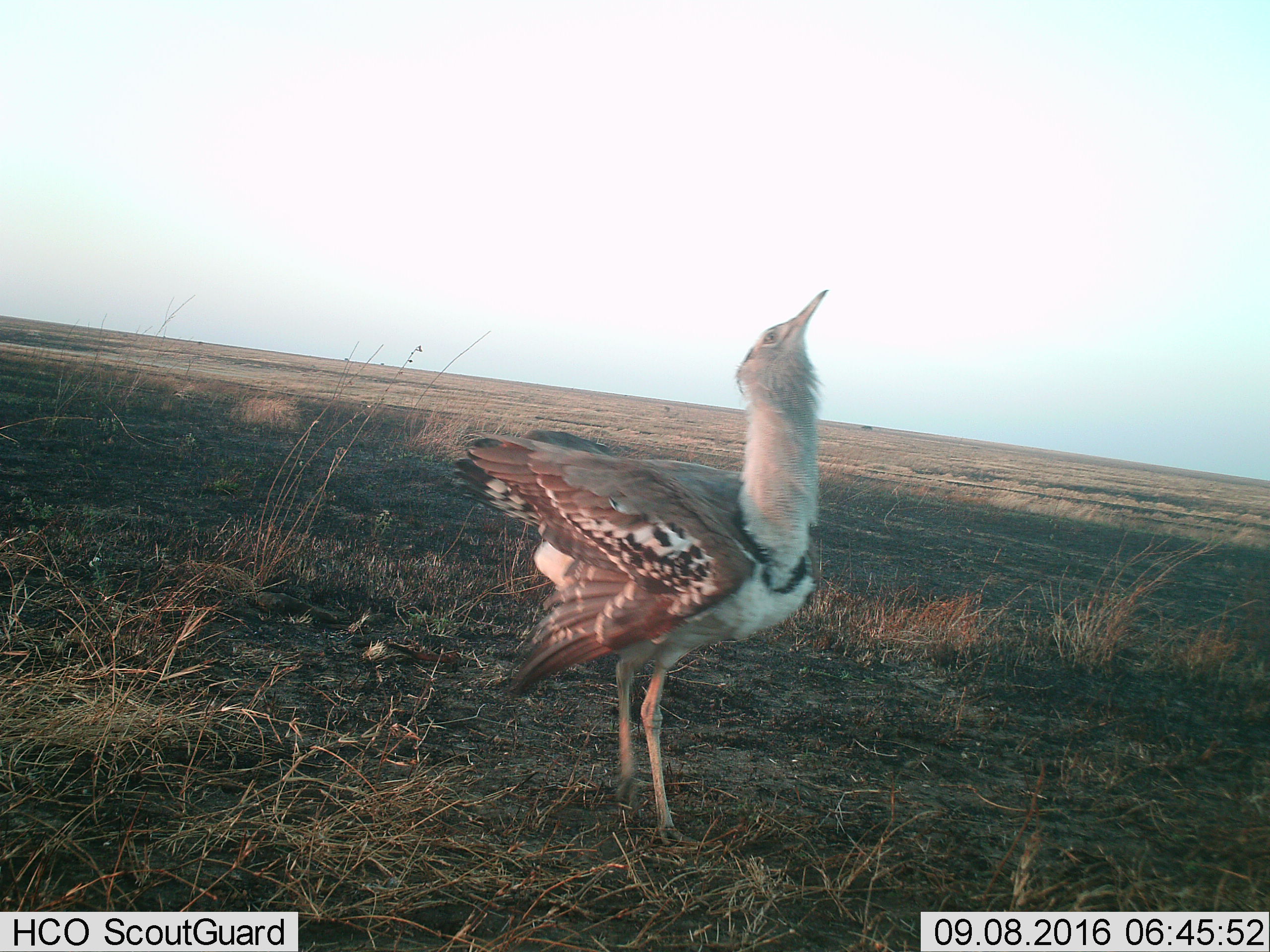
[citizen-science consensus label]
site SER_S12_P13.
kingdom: Animalia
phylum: Chordata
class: Aves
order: Otidiformes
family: Otididae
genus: Ardeotis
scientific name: Ardeotis kori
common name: kori bustard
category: bustardkori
Bustardkori (kori bustard) (Ardeotis kori), count 1. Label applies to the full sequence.